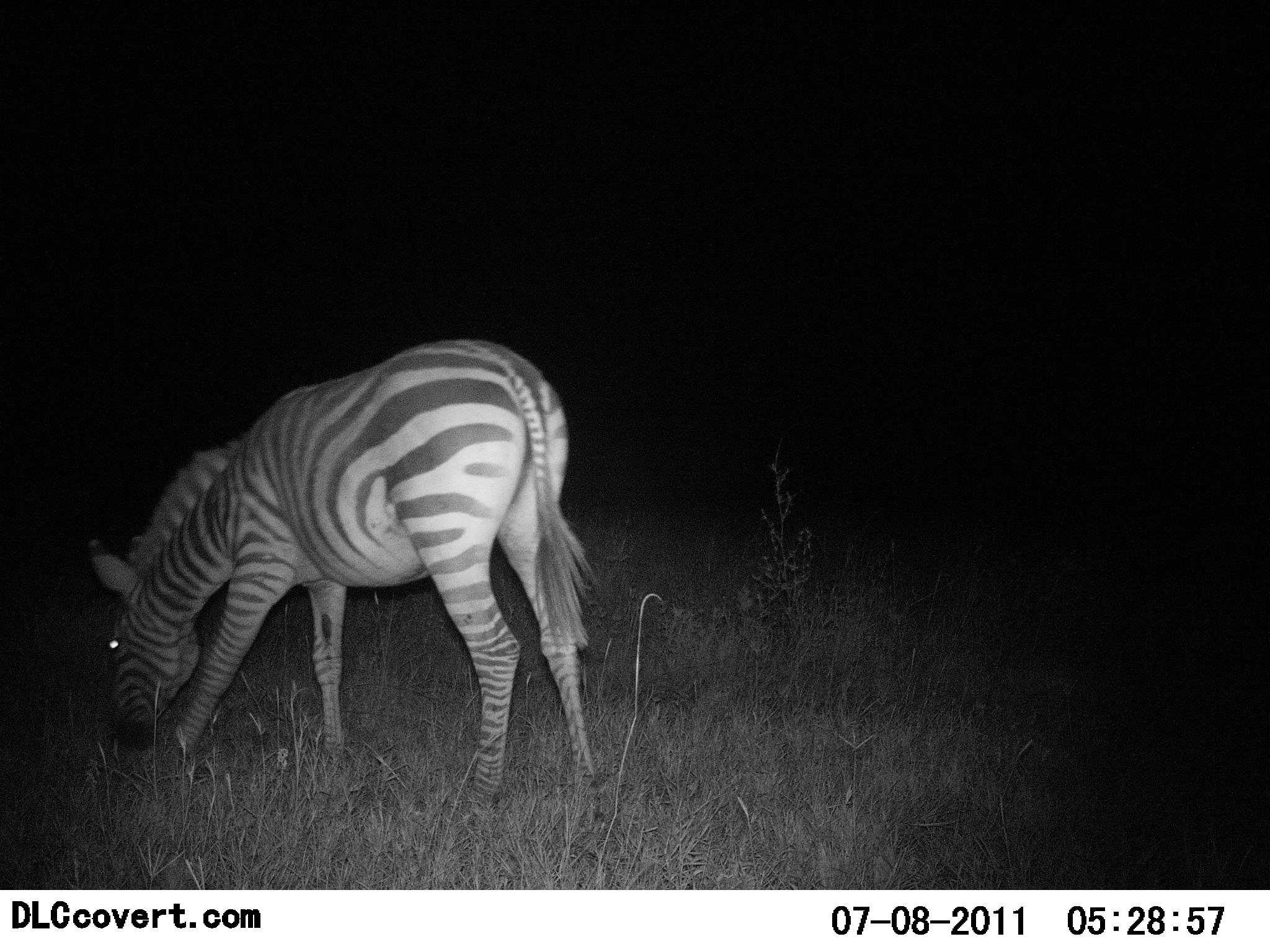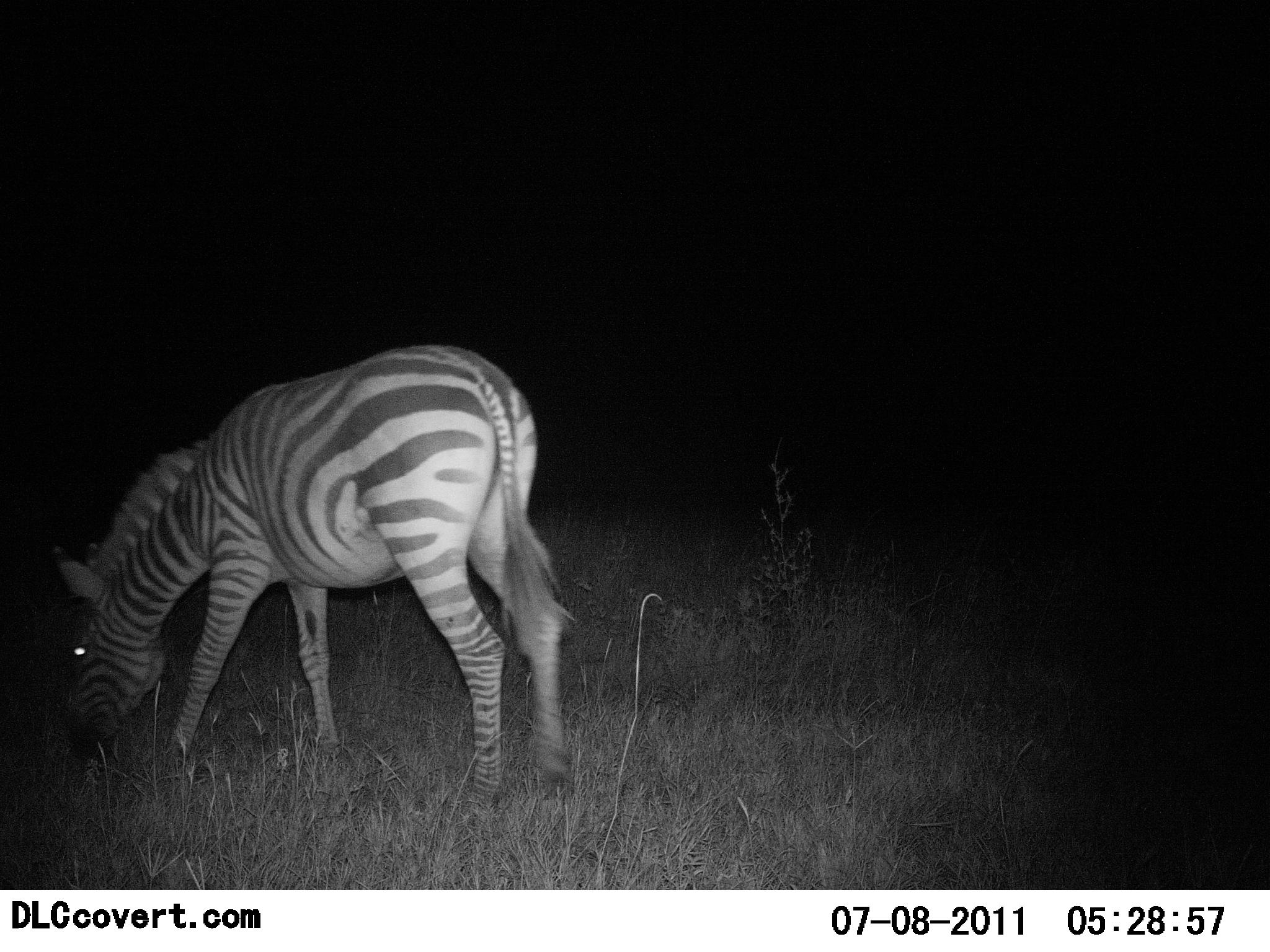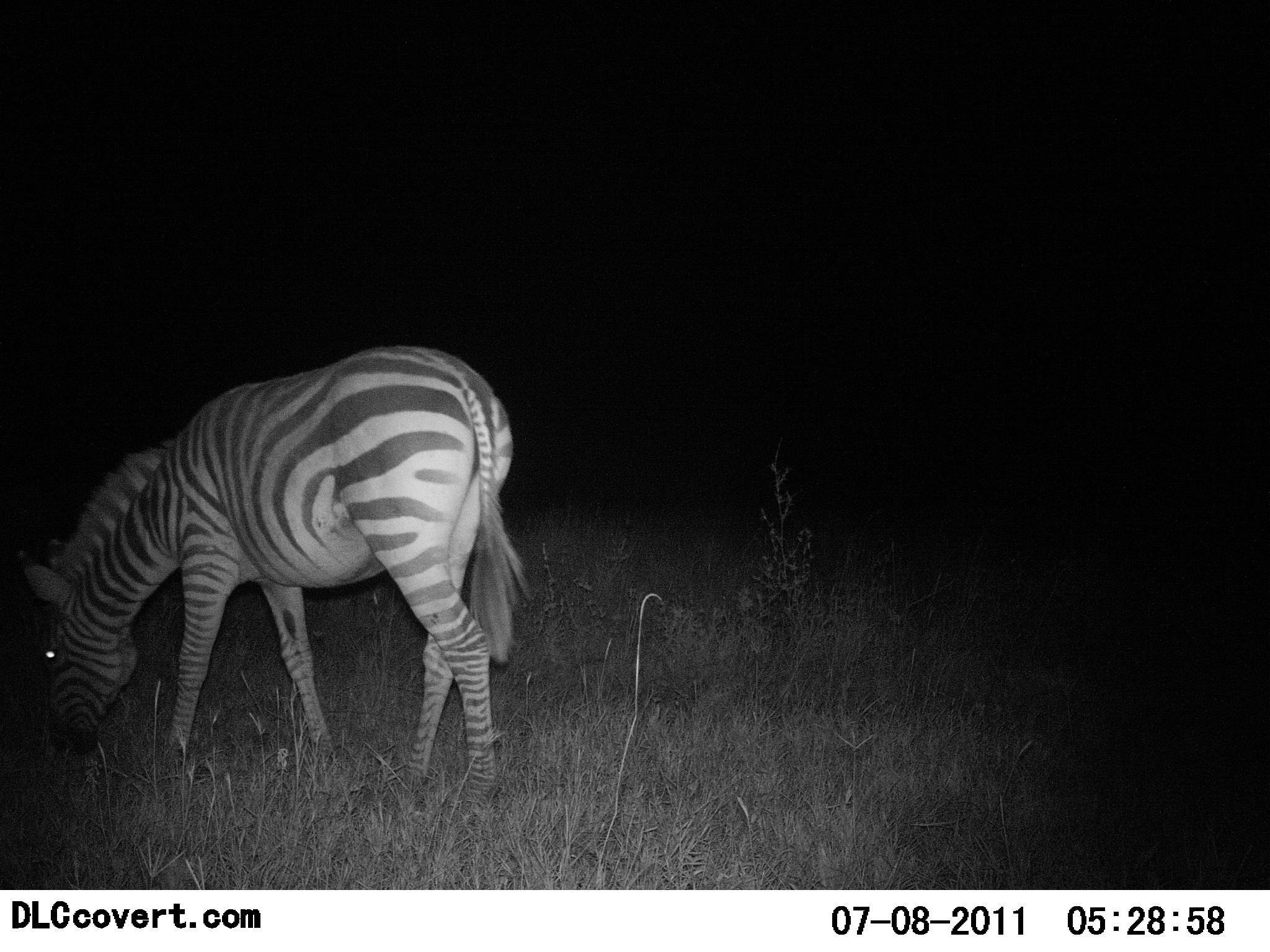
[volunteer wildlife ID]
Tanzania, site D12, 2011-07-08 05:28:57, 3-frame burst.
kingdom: Animalia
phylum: Chordata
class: Mammalia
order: Perissodactyla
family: Equidae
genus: Equus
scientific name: Equus quagga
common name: plains zebra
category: zebra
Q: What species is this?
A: Zebra (plains zebra) (Equus quagga).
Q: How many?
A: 1.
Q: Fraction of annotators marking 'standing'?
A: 8%.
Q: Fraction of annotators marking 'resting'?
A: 0%.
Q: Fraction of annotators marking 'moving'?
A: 0%.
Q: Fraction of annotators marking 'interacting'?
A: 0%.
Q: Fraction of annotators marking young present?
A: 0%.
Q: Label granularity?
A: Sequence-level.